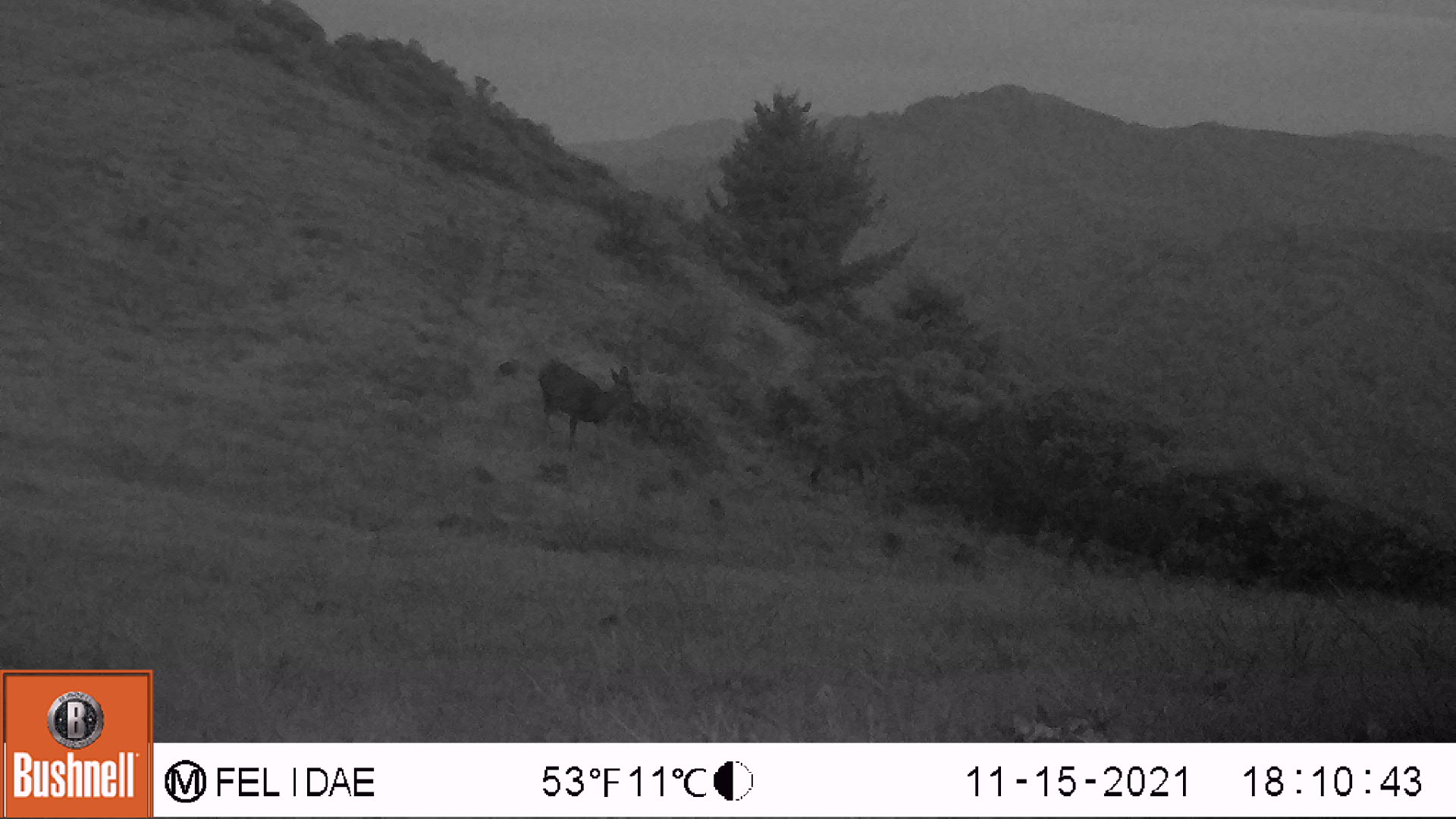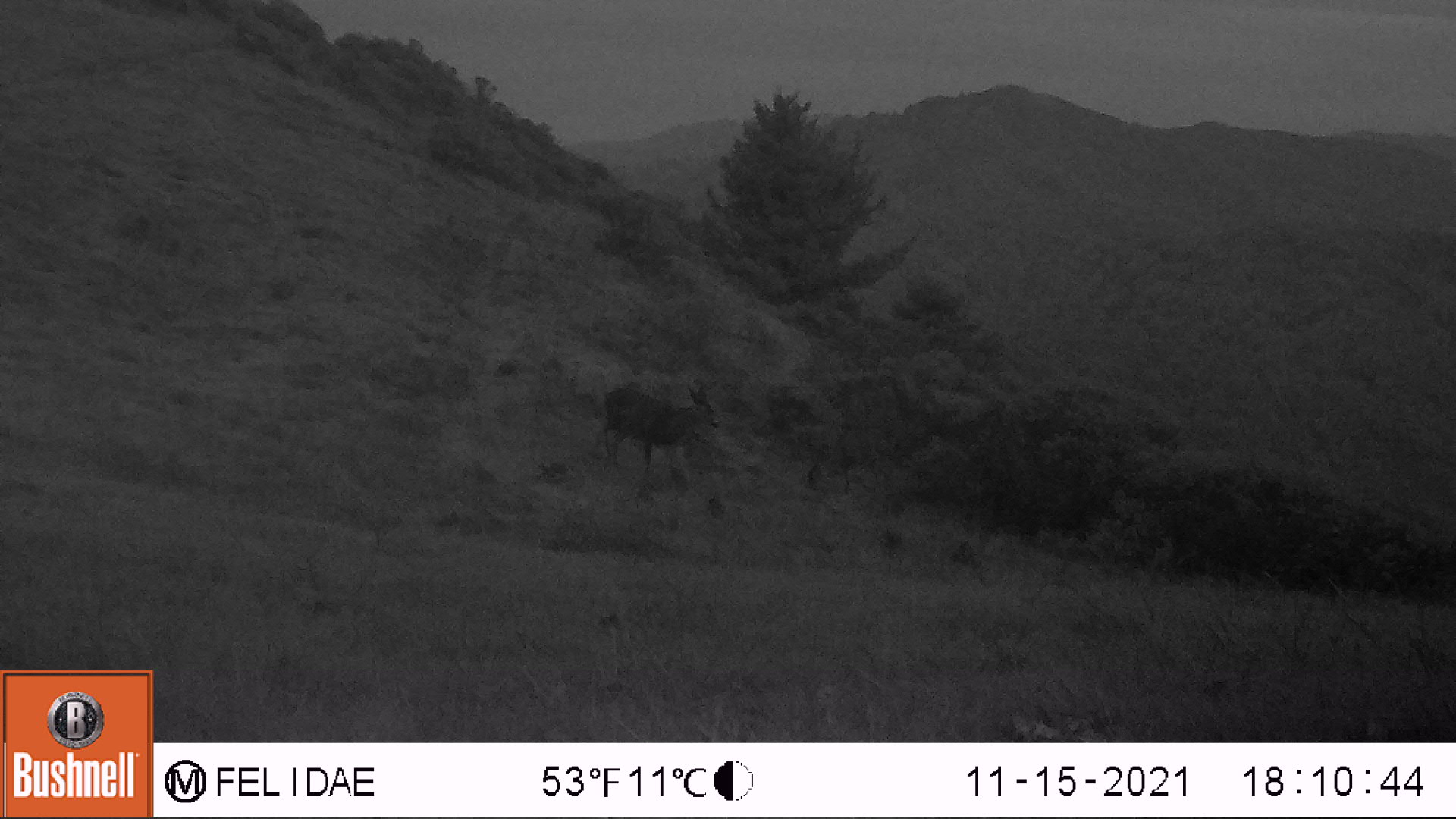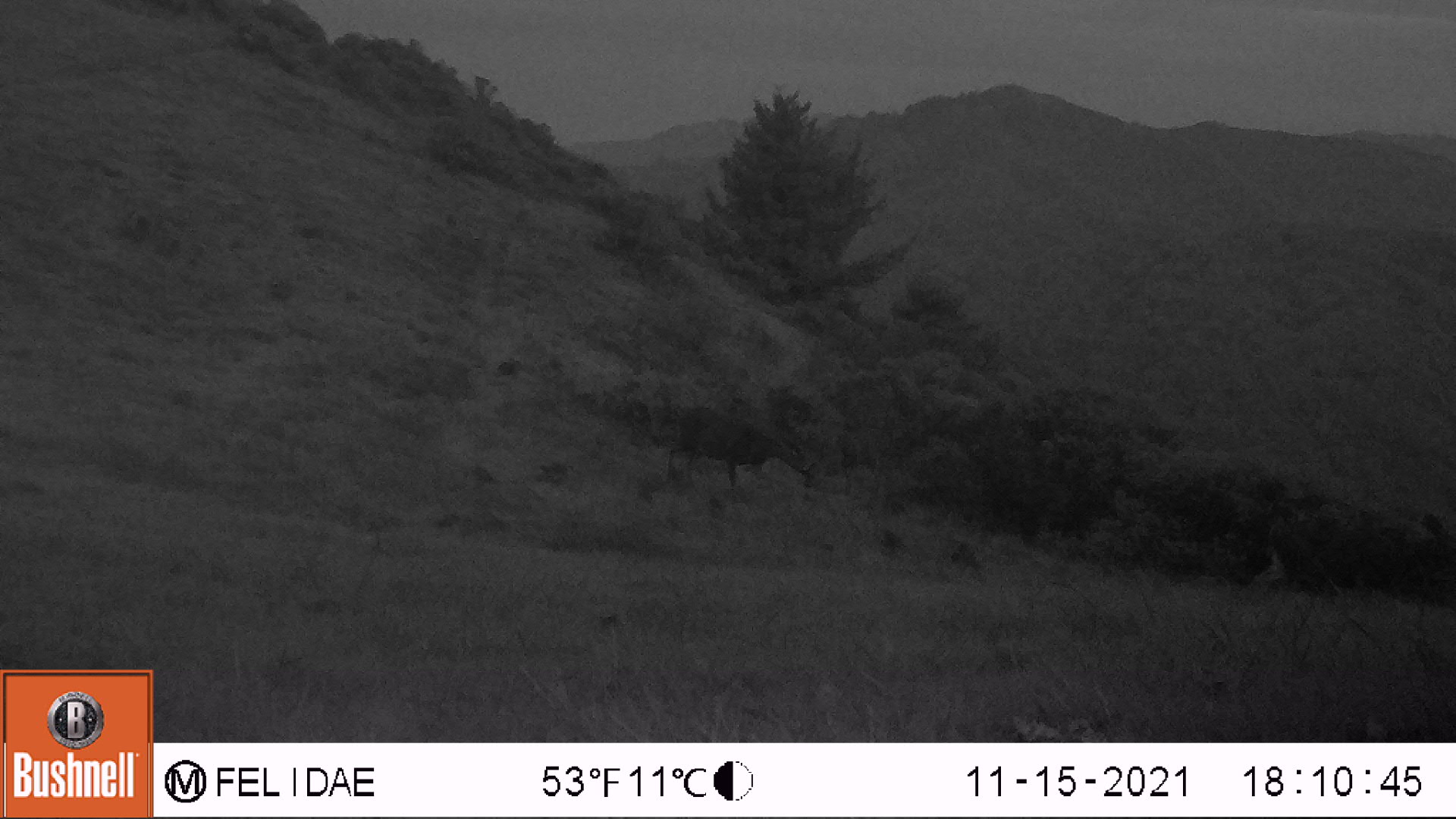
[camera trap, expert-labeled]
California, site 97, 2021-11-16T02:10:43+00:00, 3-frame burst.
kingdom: Animalia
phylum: Chordata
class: Mammalia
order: Artiodactyla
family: Cervidae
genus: Odocoileus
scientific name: Odocoileus hemionus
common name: mule deer